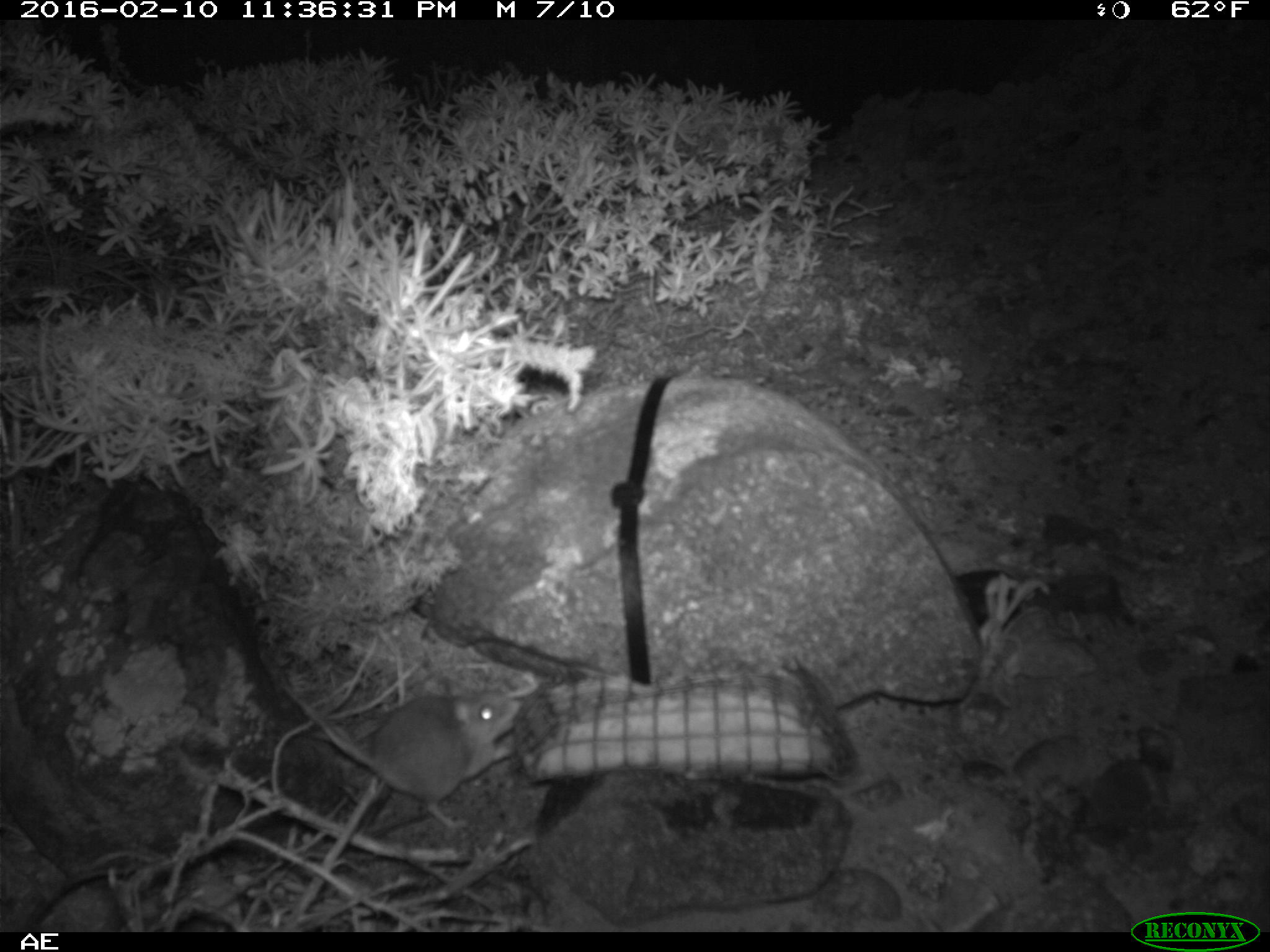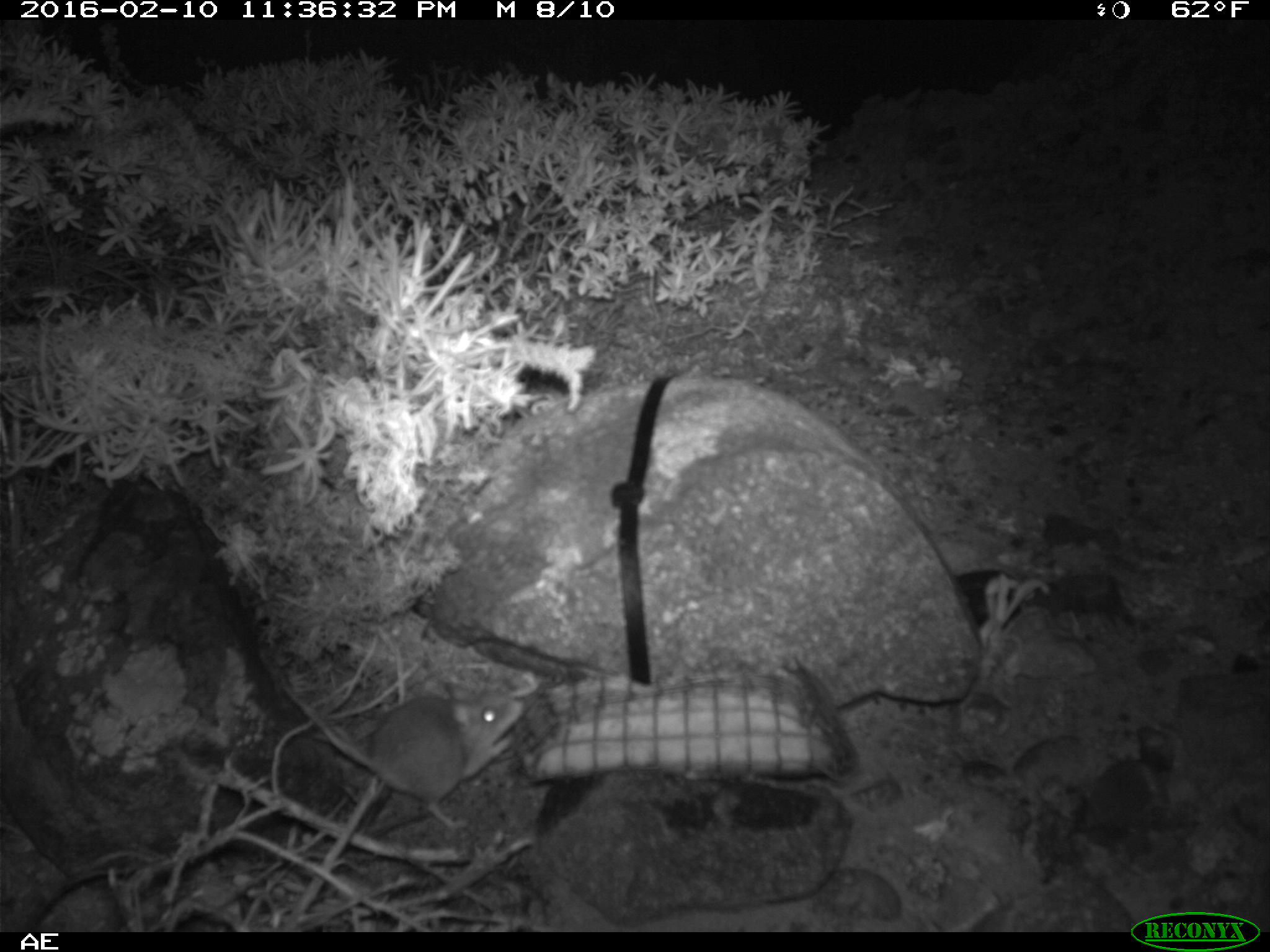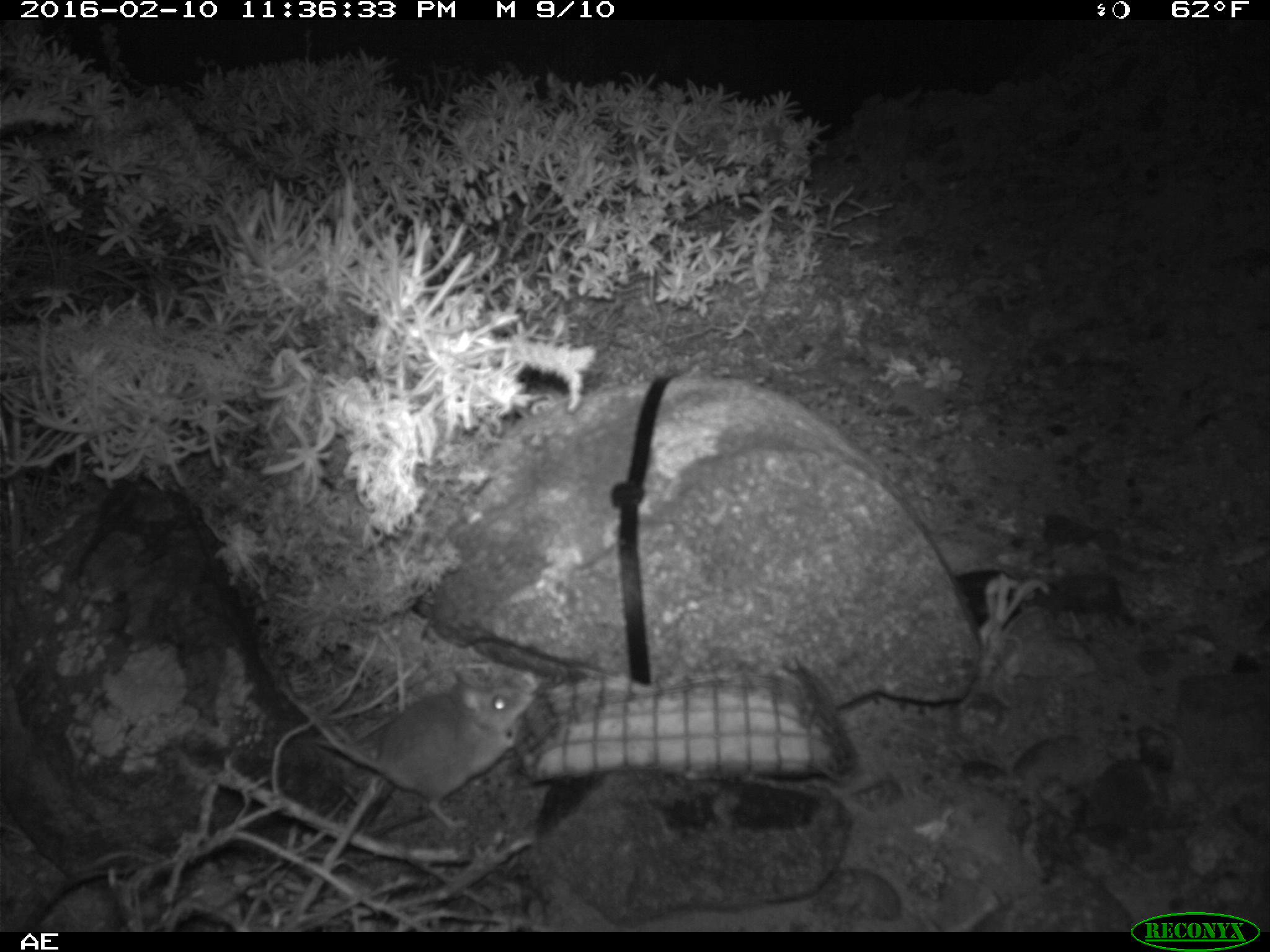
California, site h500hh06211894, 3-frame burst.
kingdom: Animalia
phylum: Chordata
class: Mammalia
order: Rodentia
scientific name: Rodentia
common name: rodent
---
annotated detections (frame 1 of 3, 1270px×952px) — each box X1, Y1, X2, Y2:
rodent: 283, 647, 522, 794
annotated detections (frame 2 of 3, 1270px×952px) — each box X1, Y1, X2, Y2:
rodent: 322, 679, 525, 830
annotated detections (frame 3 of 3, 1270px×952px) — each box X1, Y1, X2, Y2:
rodent: 311, 672, 533, 830